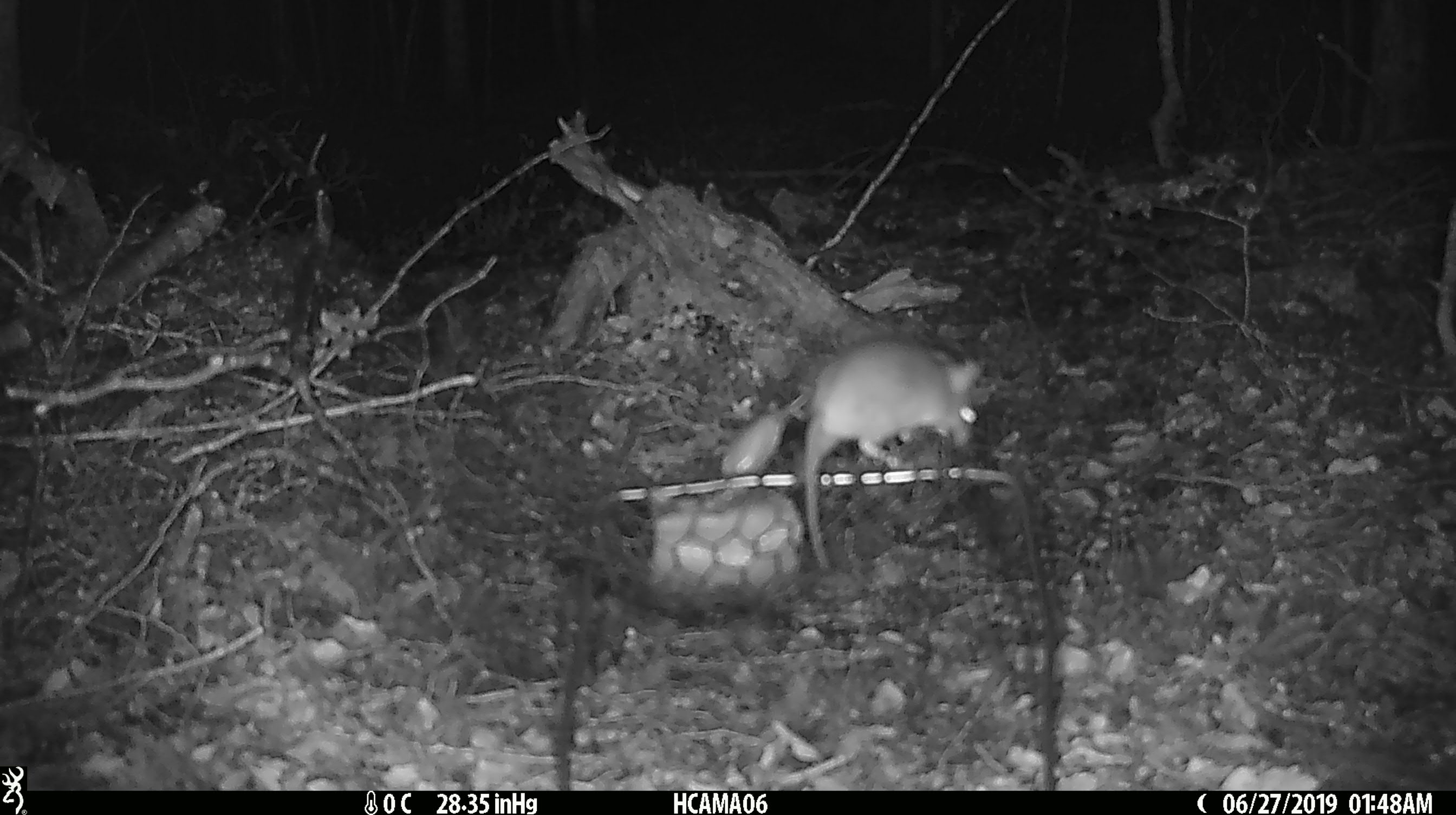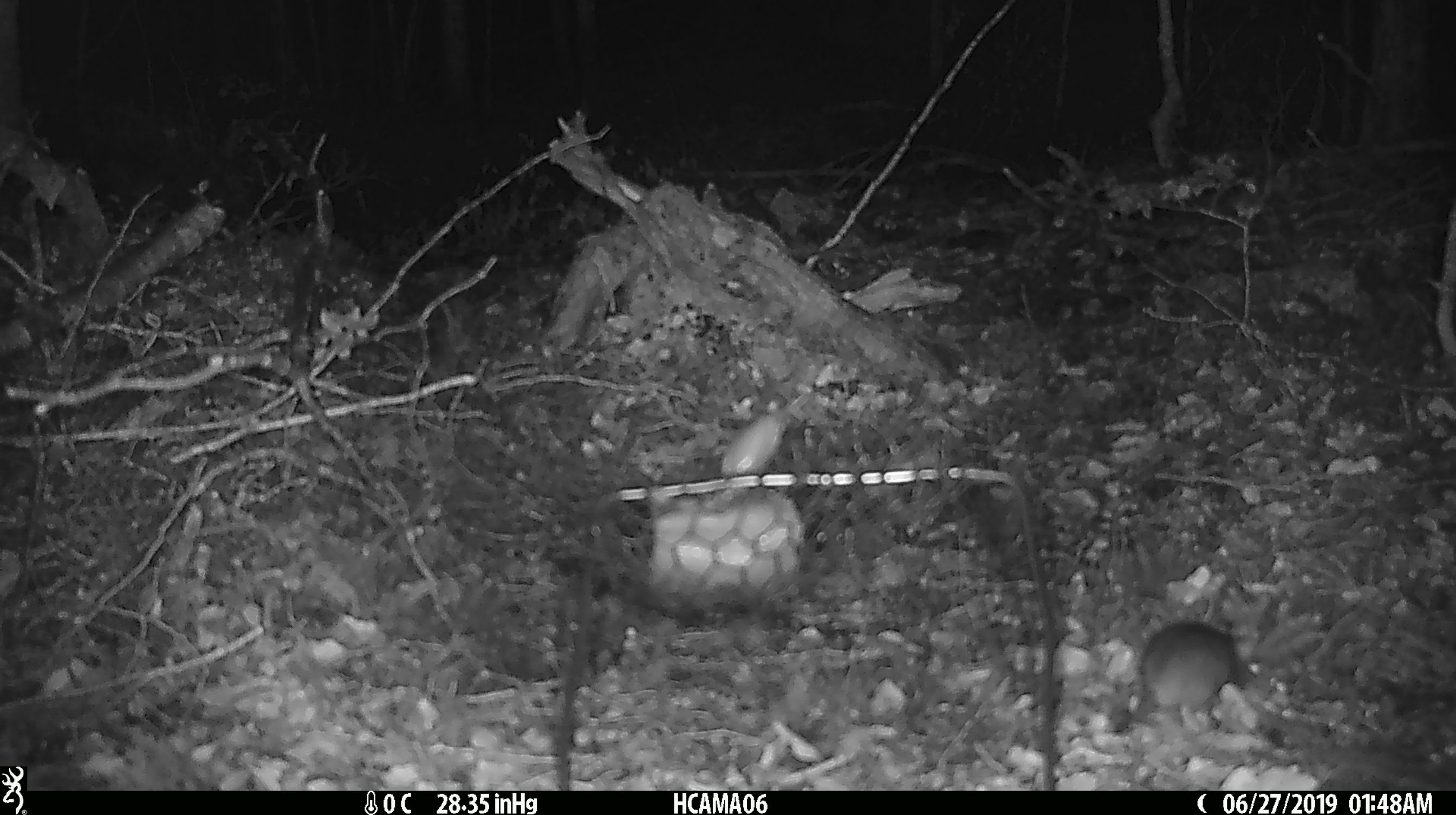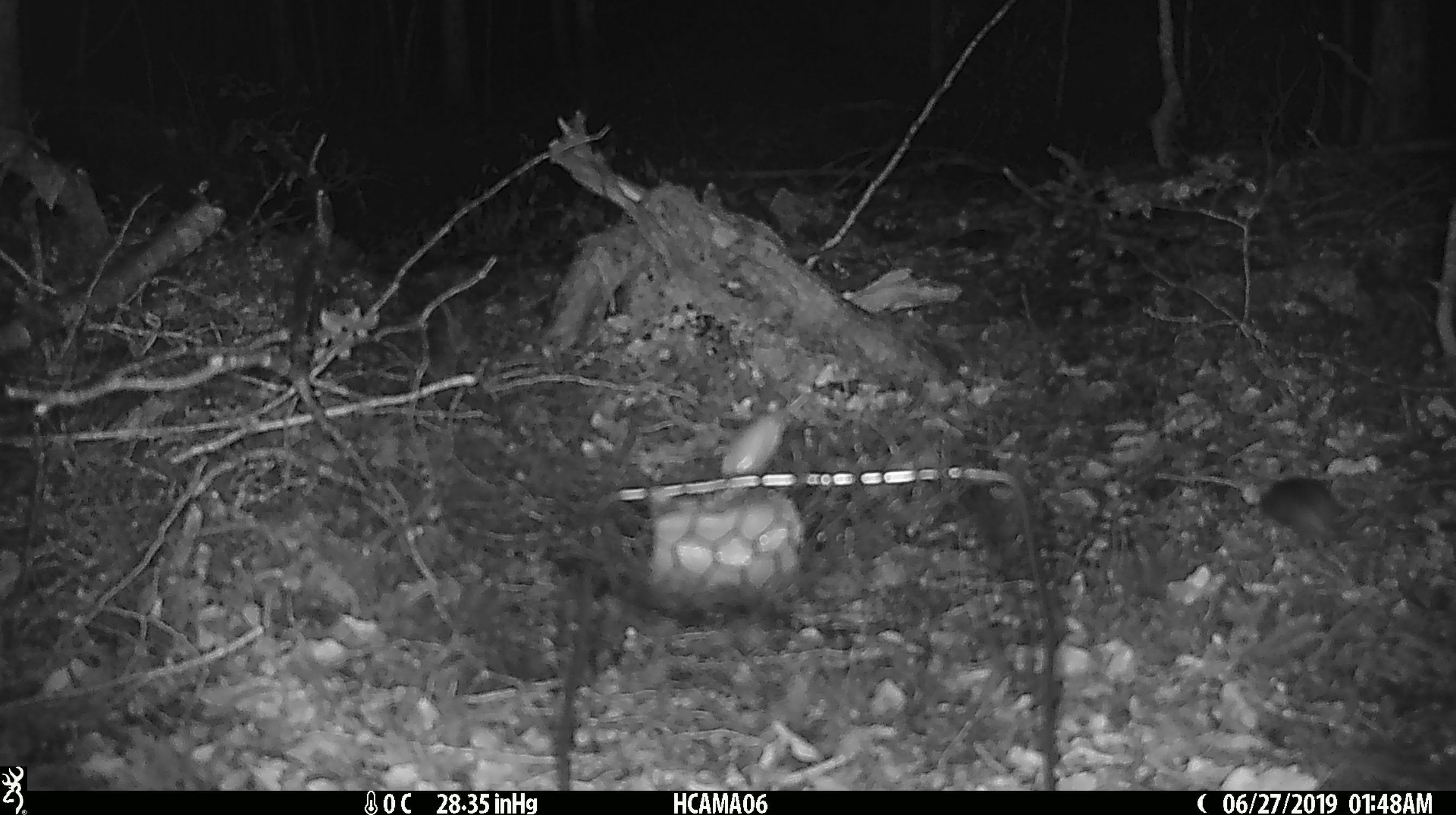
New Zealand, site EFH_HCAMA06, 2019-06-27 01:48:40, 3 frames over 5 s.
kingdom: Animalia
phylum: Chordata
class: Mammalia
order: Rodentia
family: Muridae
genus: Mus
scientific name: Mus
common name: mouse